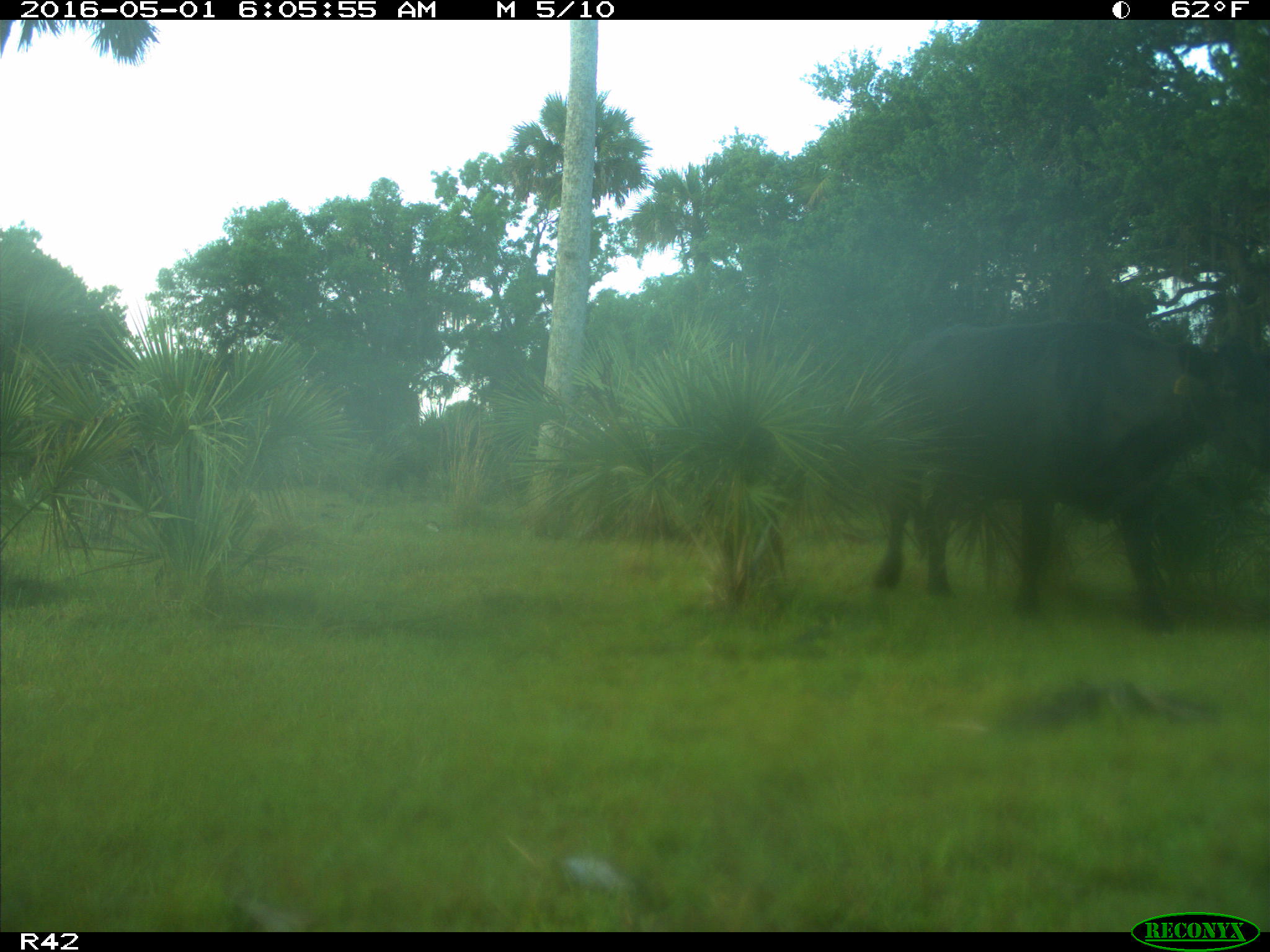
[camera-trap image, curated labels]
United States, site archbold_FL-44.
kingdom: Animalia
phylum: Chordata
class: Mammalia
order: Artiodactyla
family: Bovidae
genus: Bos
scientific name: Bos taurus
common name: domestic cow